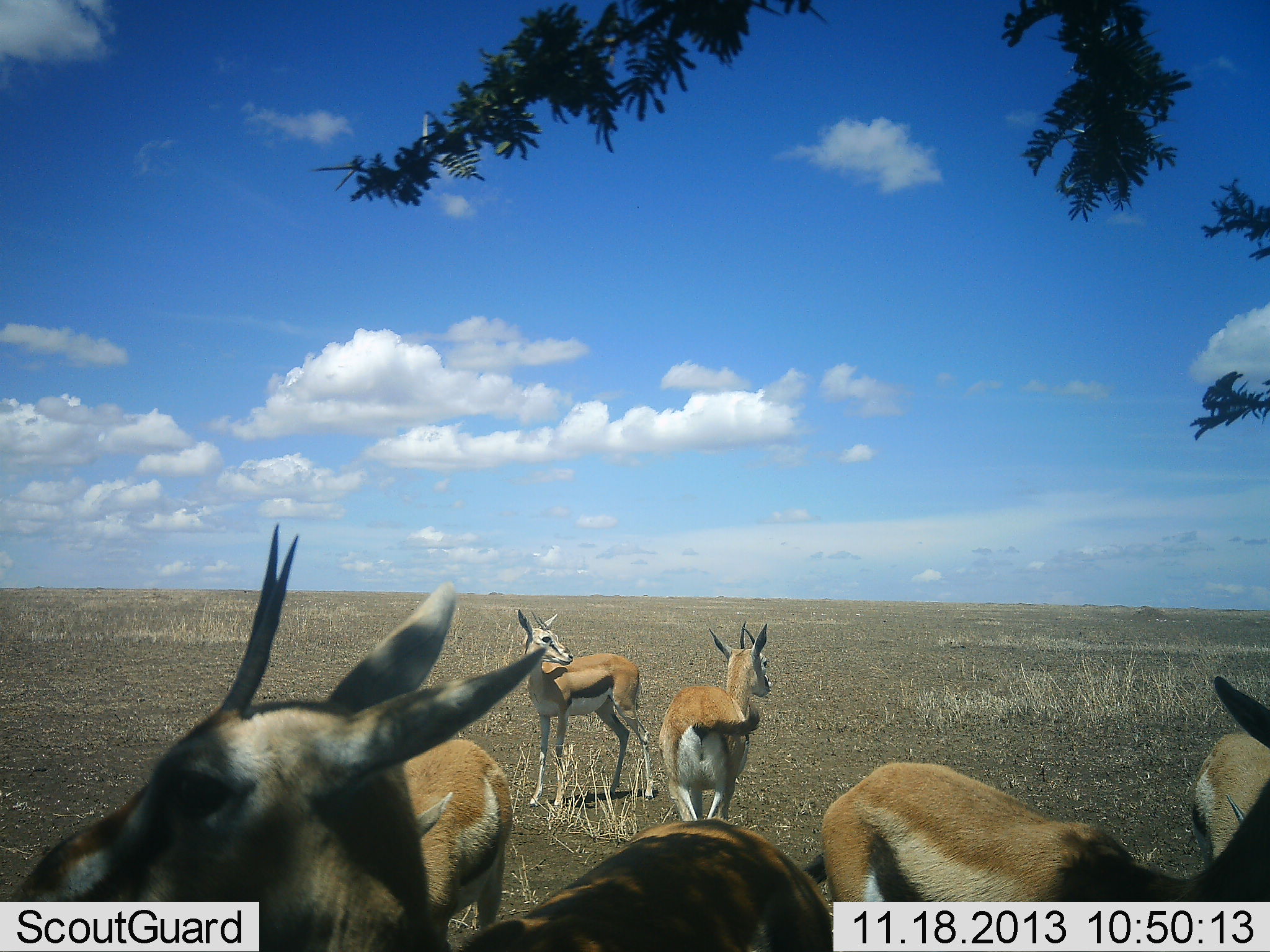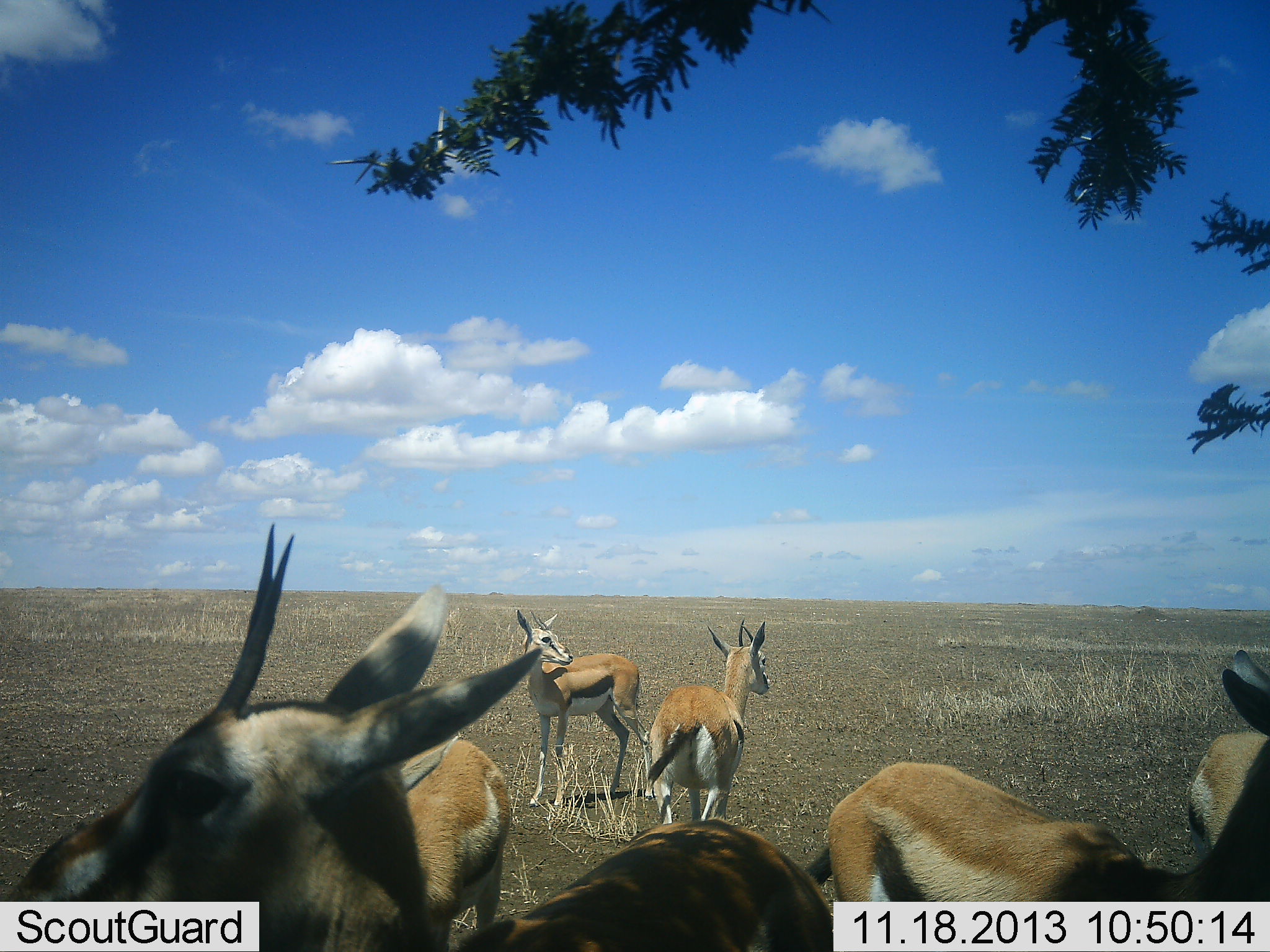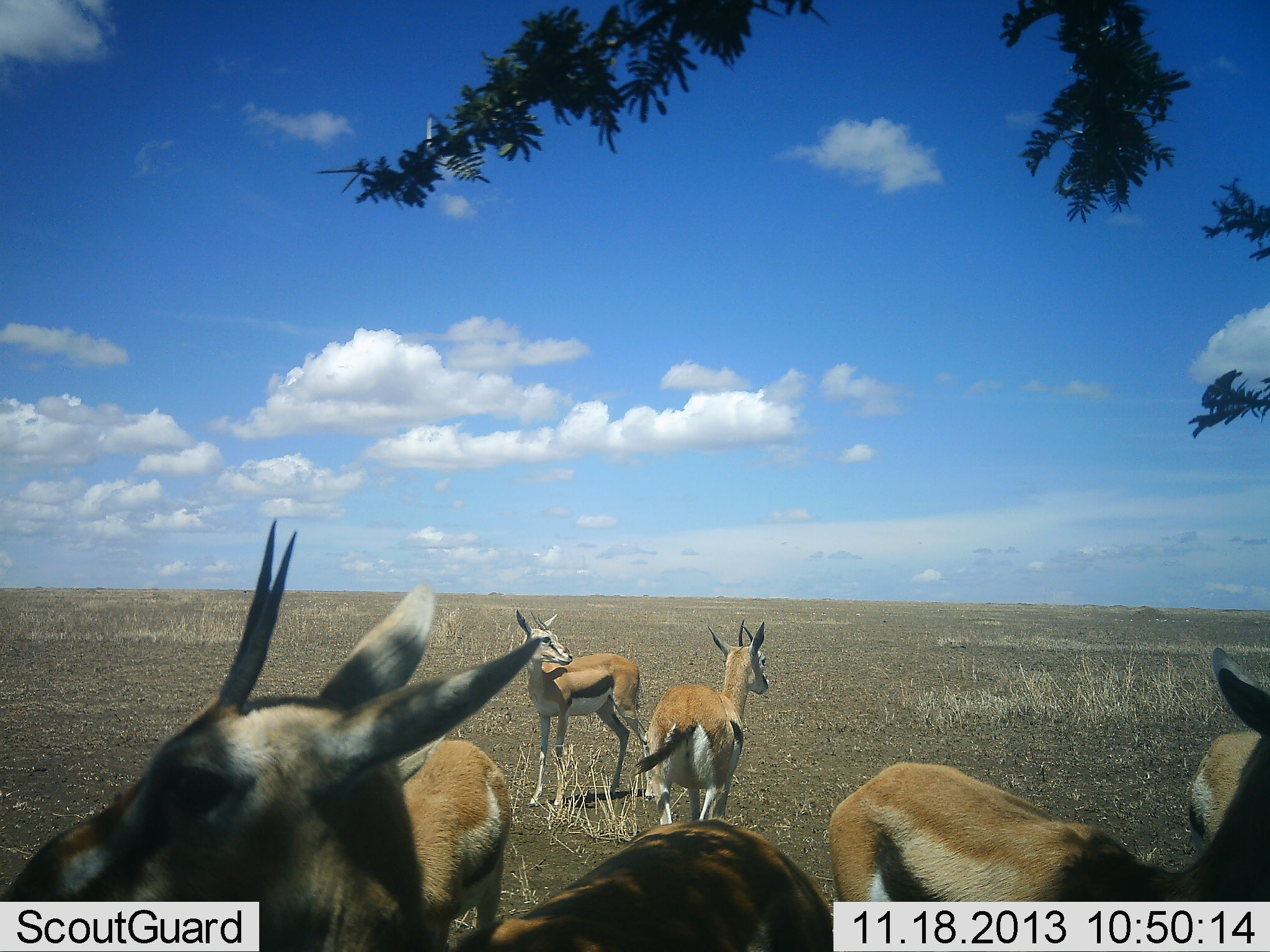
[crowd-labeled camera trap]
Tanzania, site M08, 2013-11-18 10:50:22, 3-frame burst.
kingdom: Animalia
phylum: Chordata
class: Mammalia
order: Artiodactyla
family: Bovidae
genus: Eudorcas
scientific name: Eudorcas thomsonii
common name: thomson's gazelle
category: gazellethomsons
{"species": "gazellethomsons (thomson's gazelle) (Eudorcas thomsonii)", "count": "6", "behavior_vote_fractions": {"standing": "97%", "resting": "6%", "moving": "0%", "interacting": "3%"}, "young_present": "0%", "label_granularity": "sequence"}